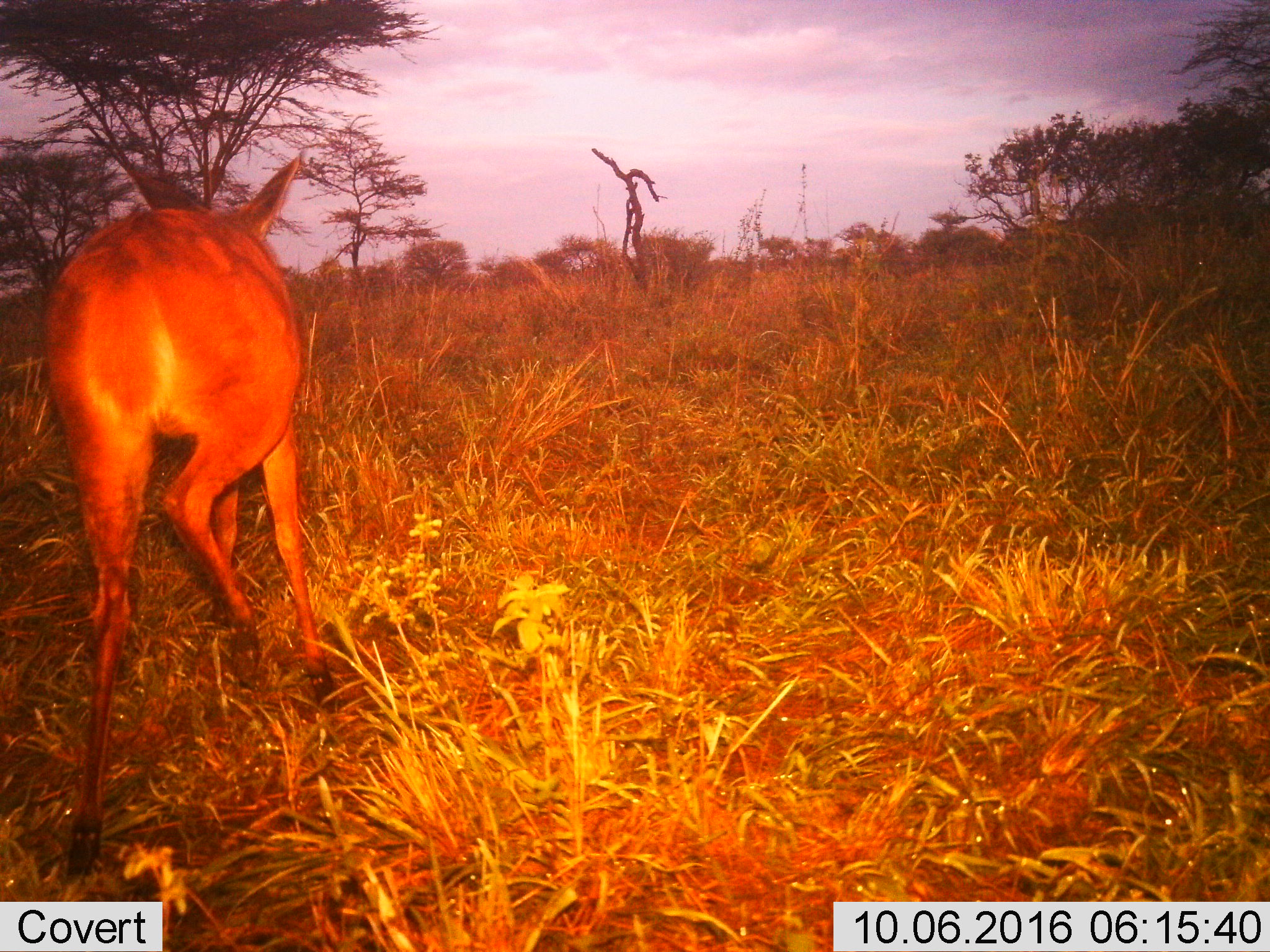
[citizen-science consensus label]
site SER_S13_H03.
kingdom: Animalia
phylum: Chordata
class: Mammalia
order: Artiodactyla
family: Bovidae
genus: Tragelaphus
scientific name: Tragelaphus scriptus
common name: bushbuck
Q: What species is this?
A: Bushbuck (Tragelaphus scriptus).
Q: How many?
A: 1.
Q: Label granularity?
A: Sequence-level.